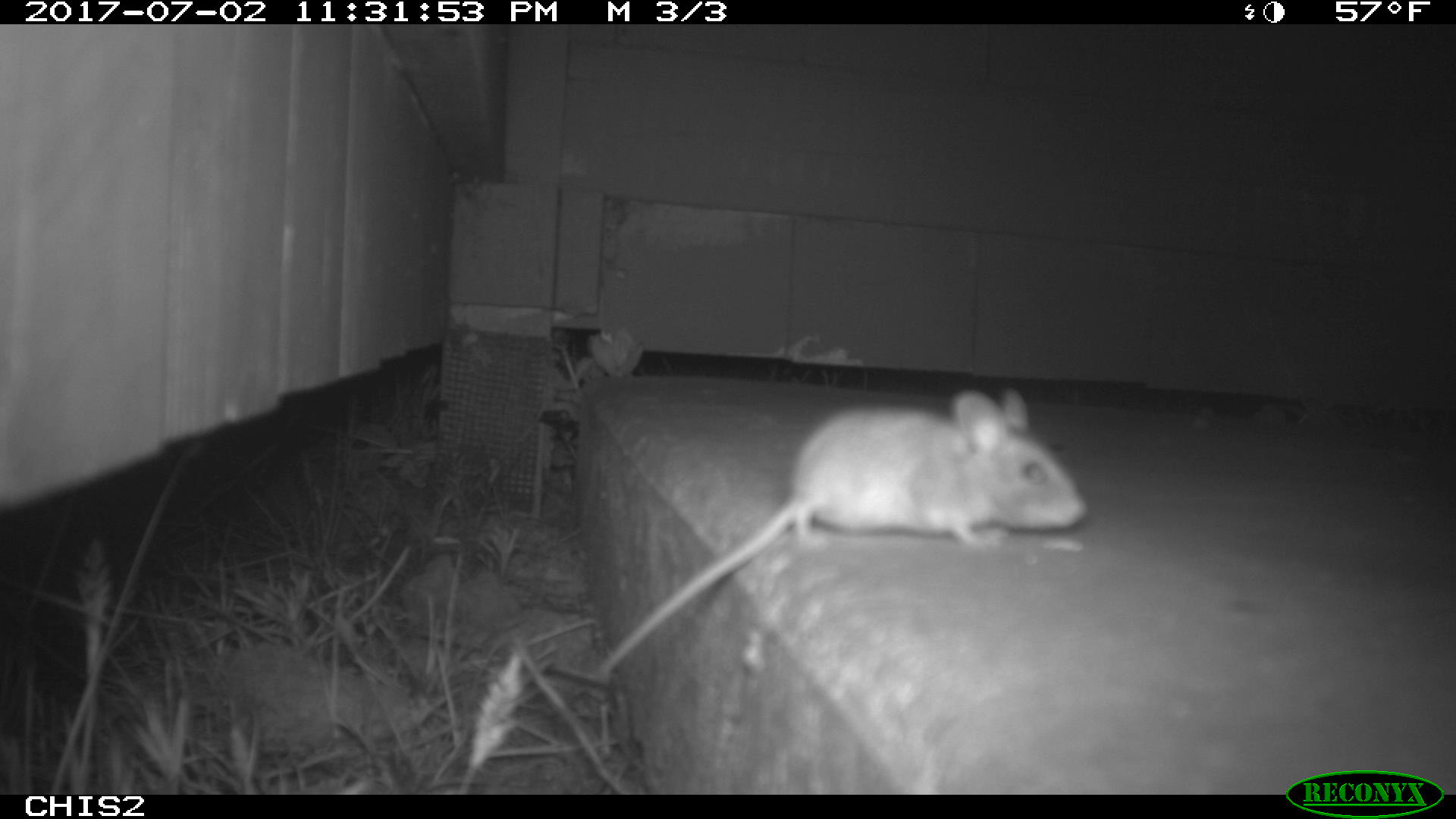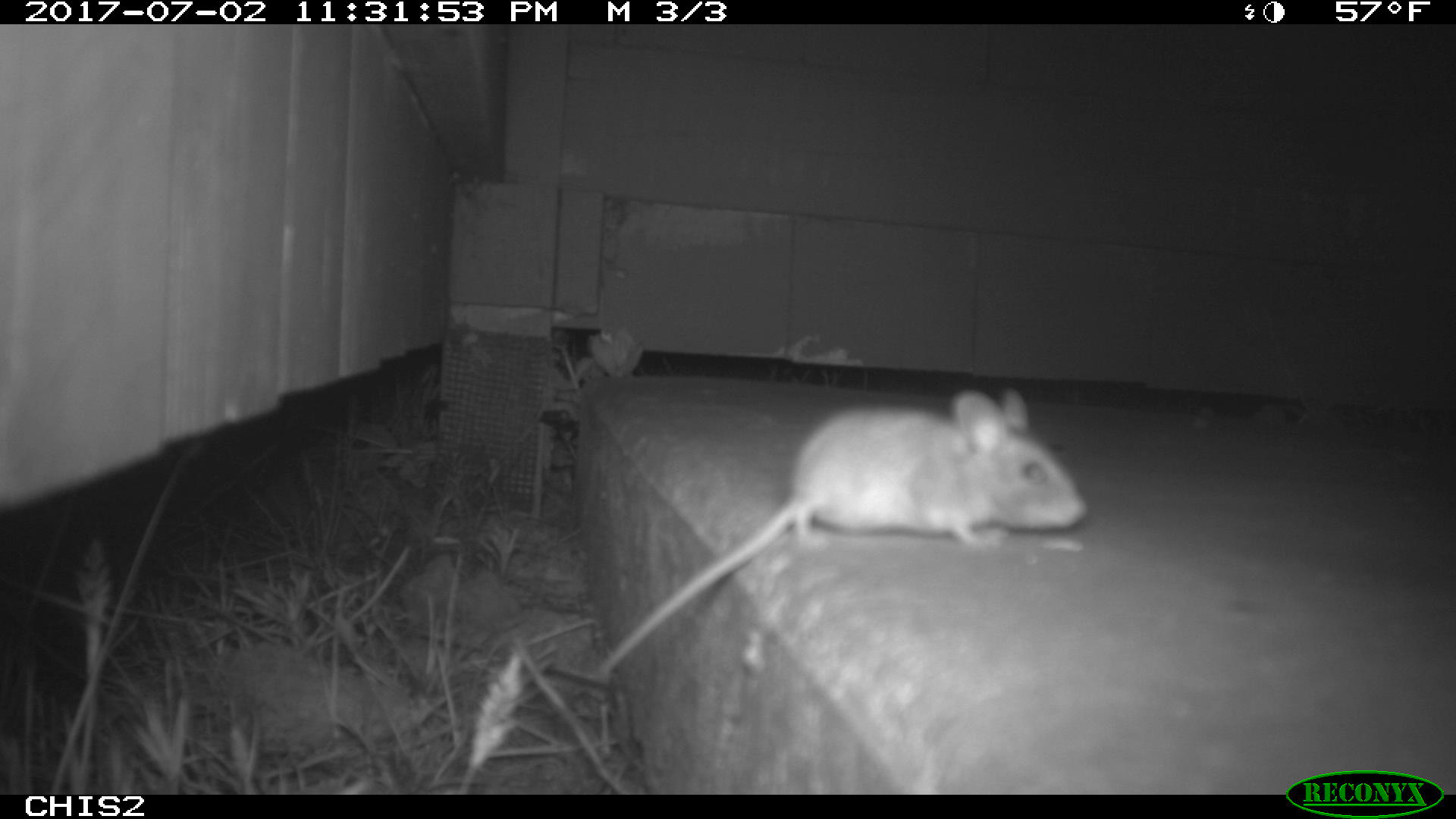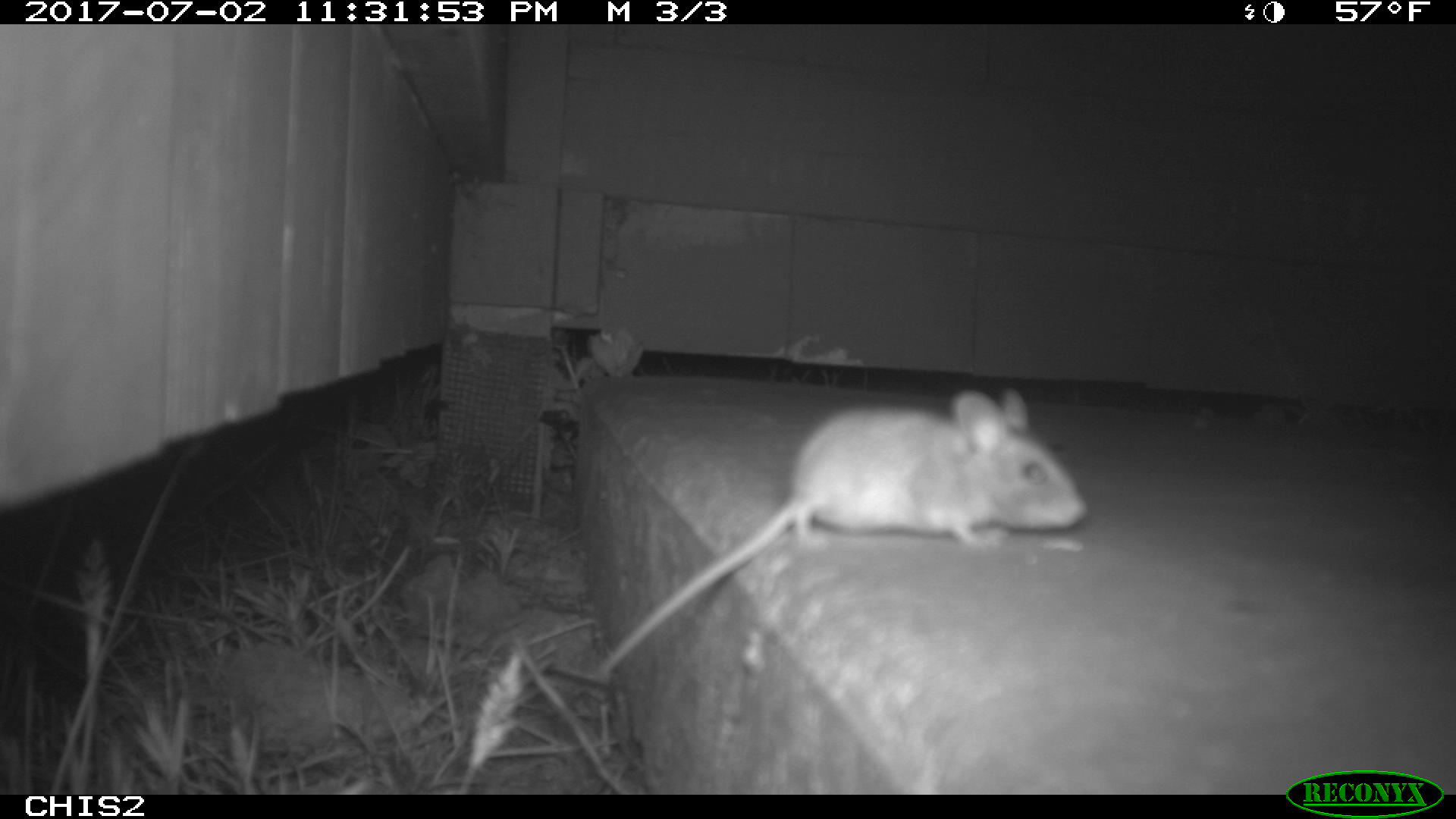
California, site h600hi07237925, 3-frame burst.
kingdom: Animalia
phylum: Chordata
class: Mammalia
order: Rodentia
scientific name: Rodentia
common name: rodent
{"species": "rodent (Rodentia)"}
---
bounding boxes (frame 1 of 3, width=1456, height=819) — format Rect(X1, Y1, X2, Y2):
rodent: Rect(591, 384, 1088, 675)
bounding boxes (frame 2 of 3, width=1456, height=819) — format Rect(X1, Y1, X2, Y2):
rodent: Rect(593, 391, 1086, 683)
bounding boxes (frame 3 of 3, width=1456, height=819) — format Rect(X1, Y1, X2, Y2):
rodent: Rect(591, 384, 1083, 686)